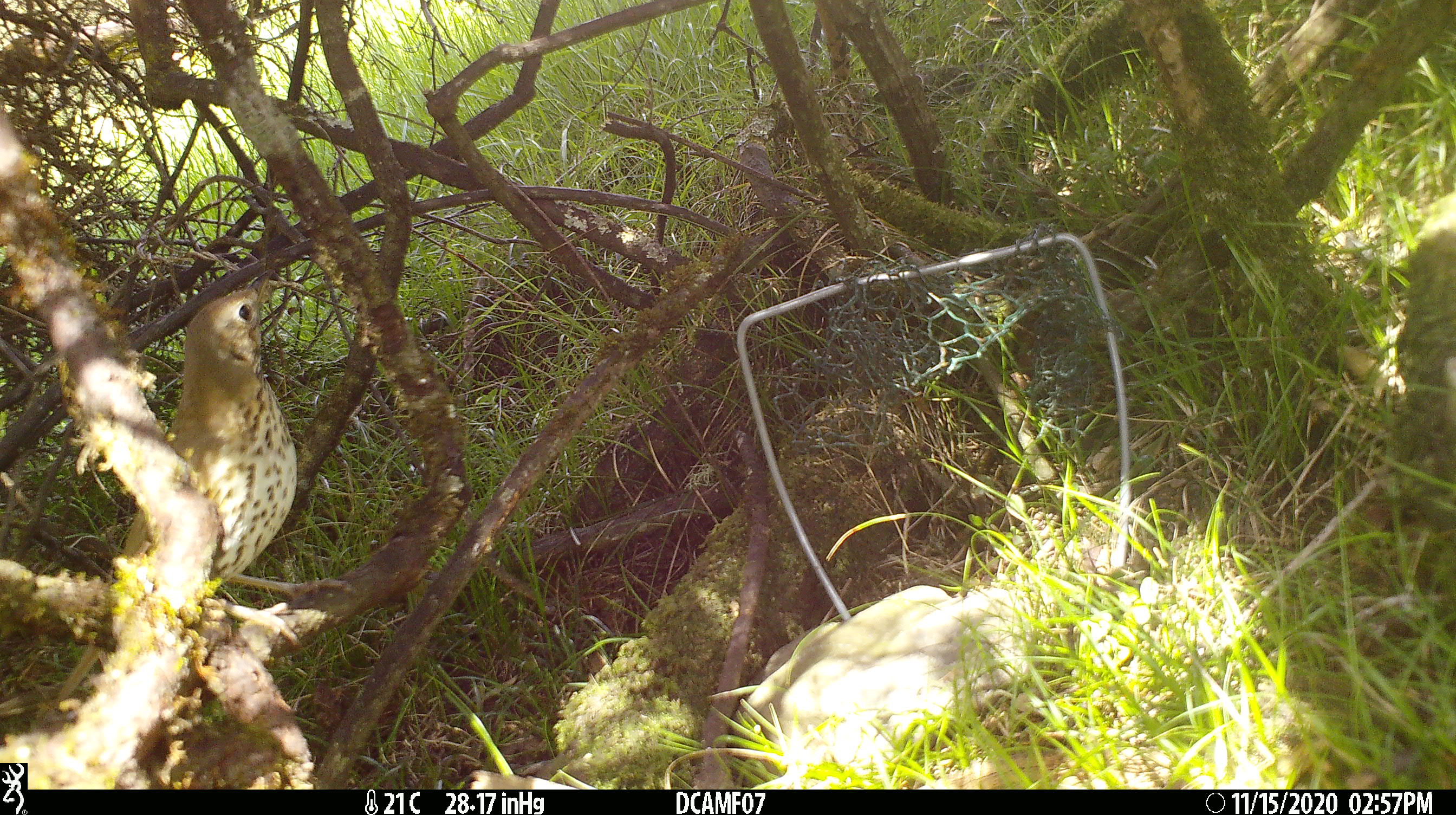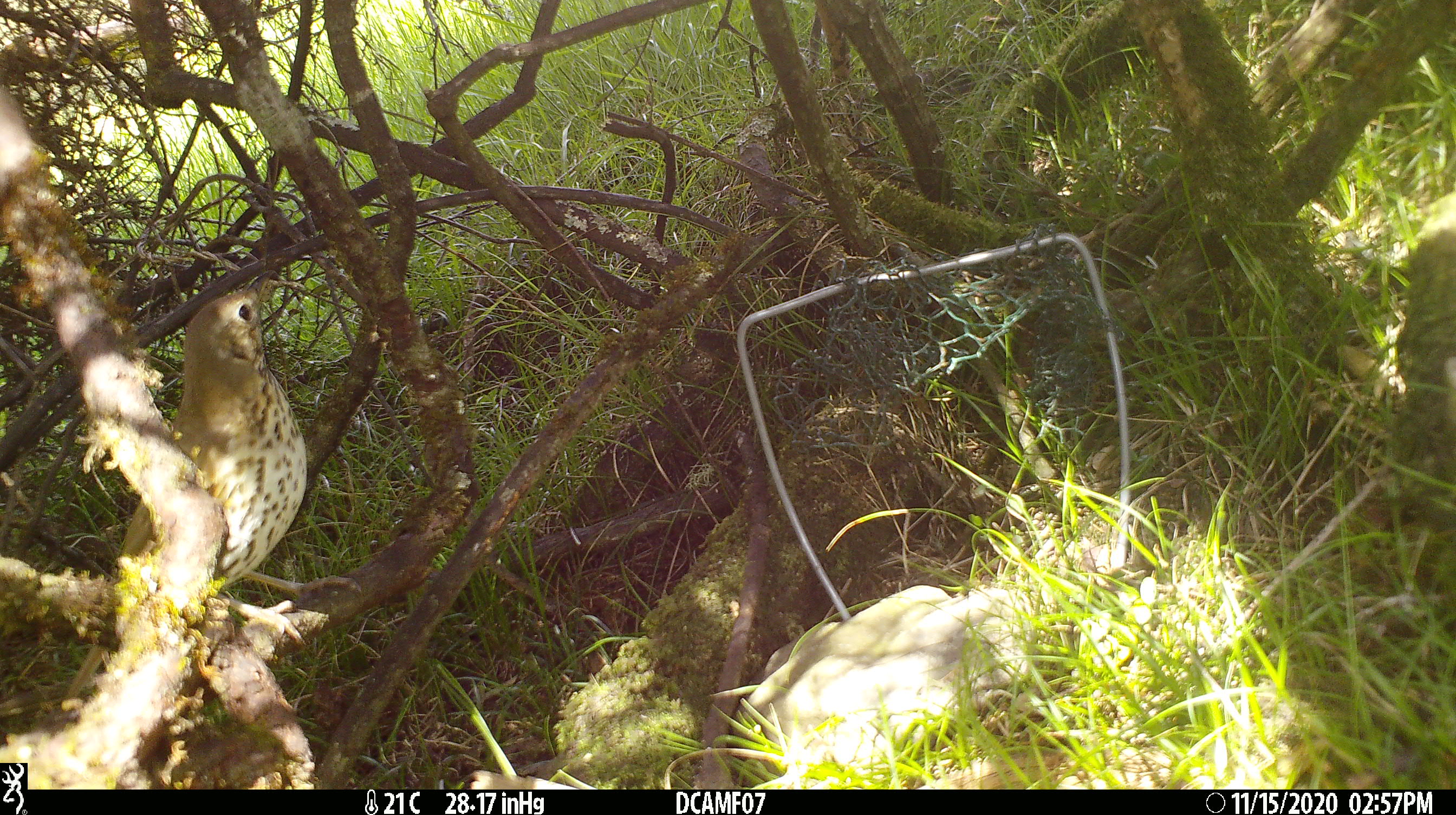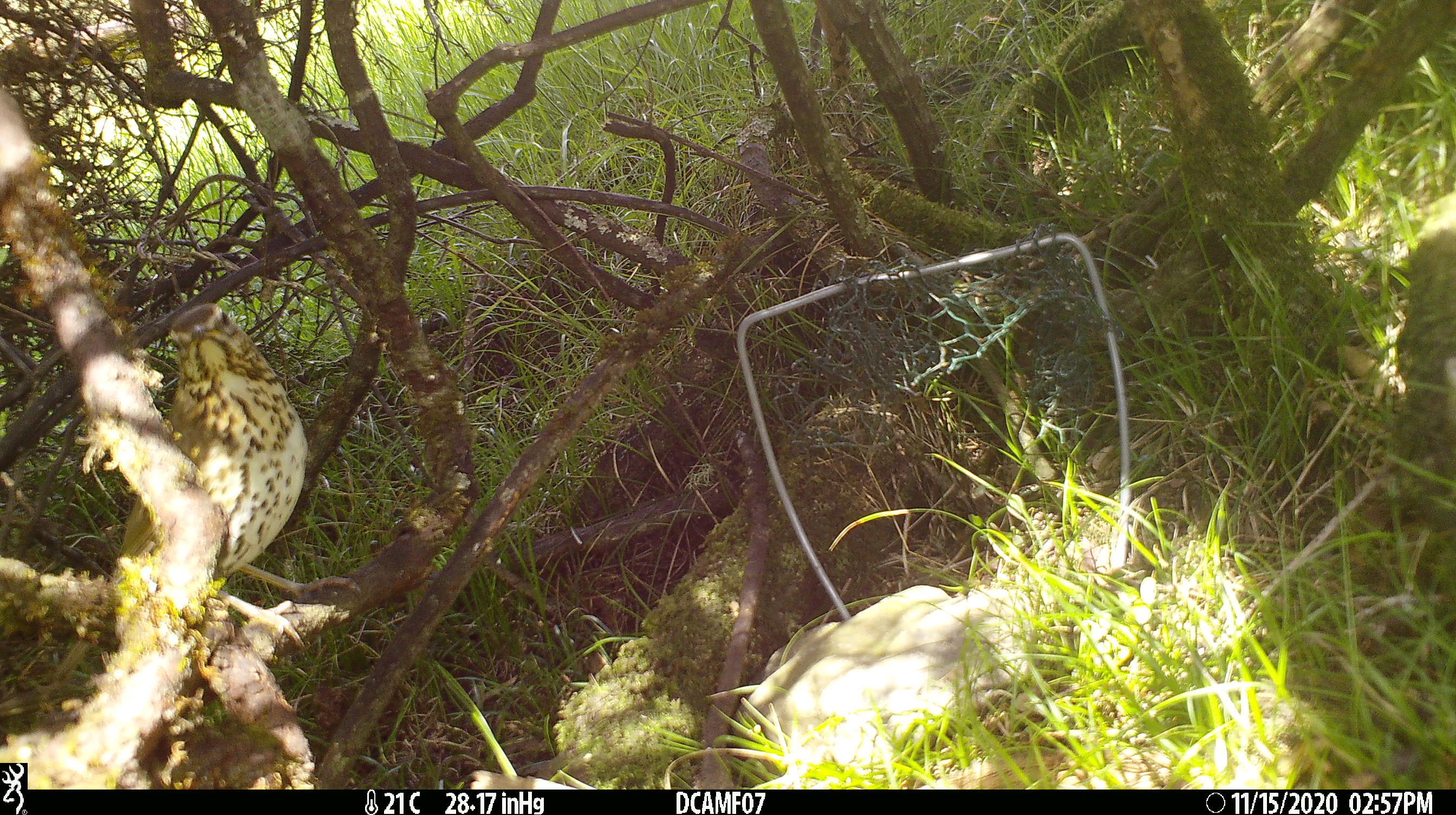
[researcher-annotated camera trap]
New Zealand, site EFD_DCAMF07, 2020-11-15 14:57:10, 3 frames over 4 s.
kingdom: Animalia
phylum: Chordata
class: Aves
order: Passeriformes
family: Turdidae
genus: Turdus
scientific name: Turdus philomelos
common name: song thrush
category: thrush